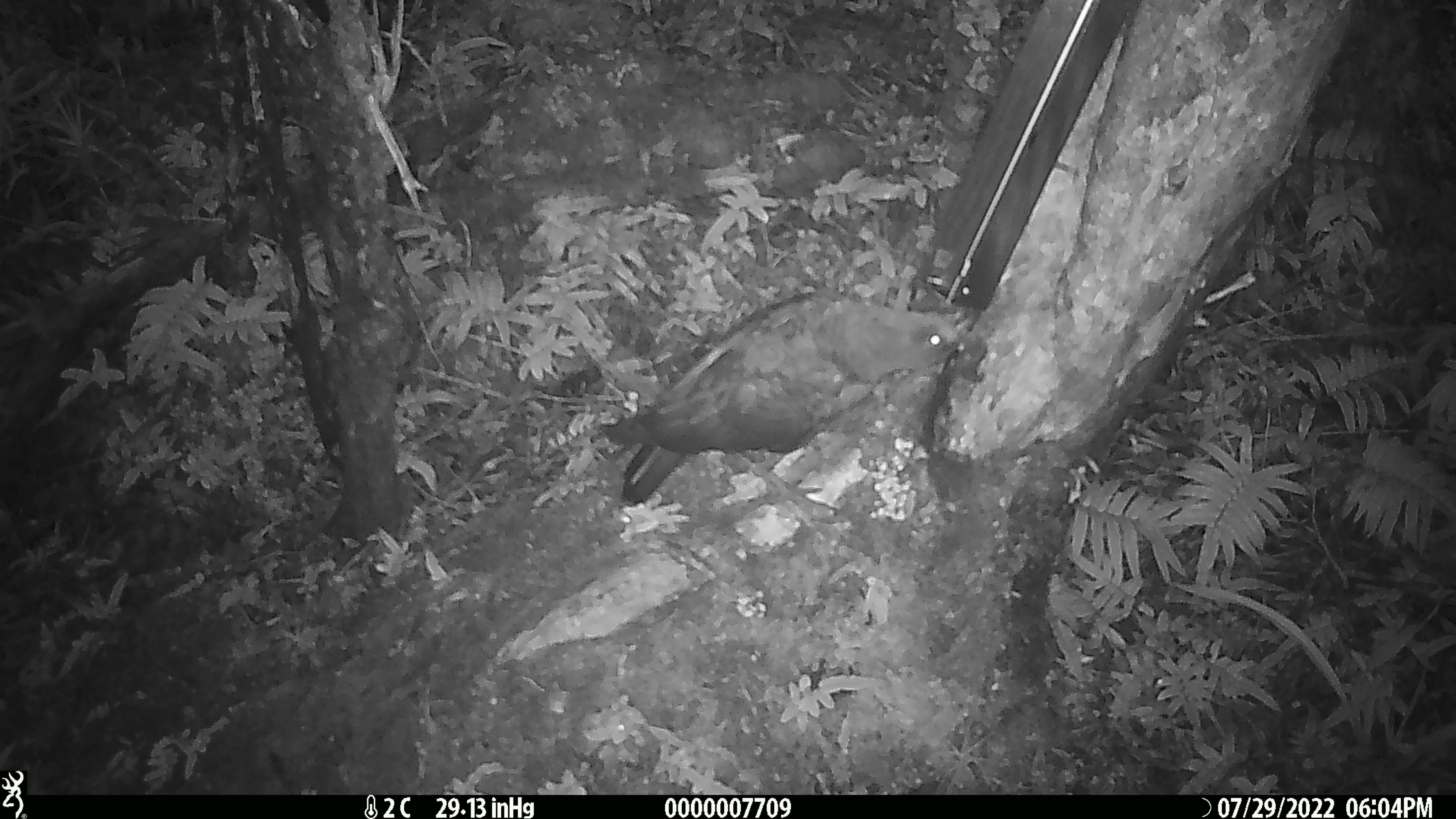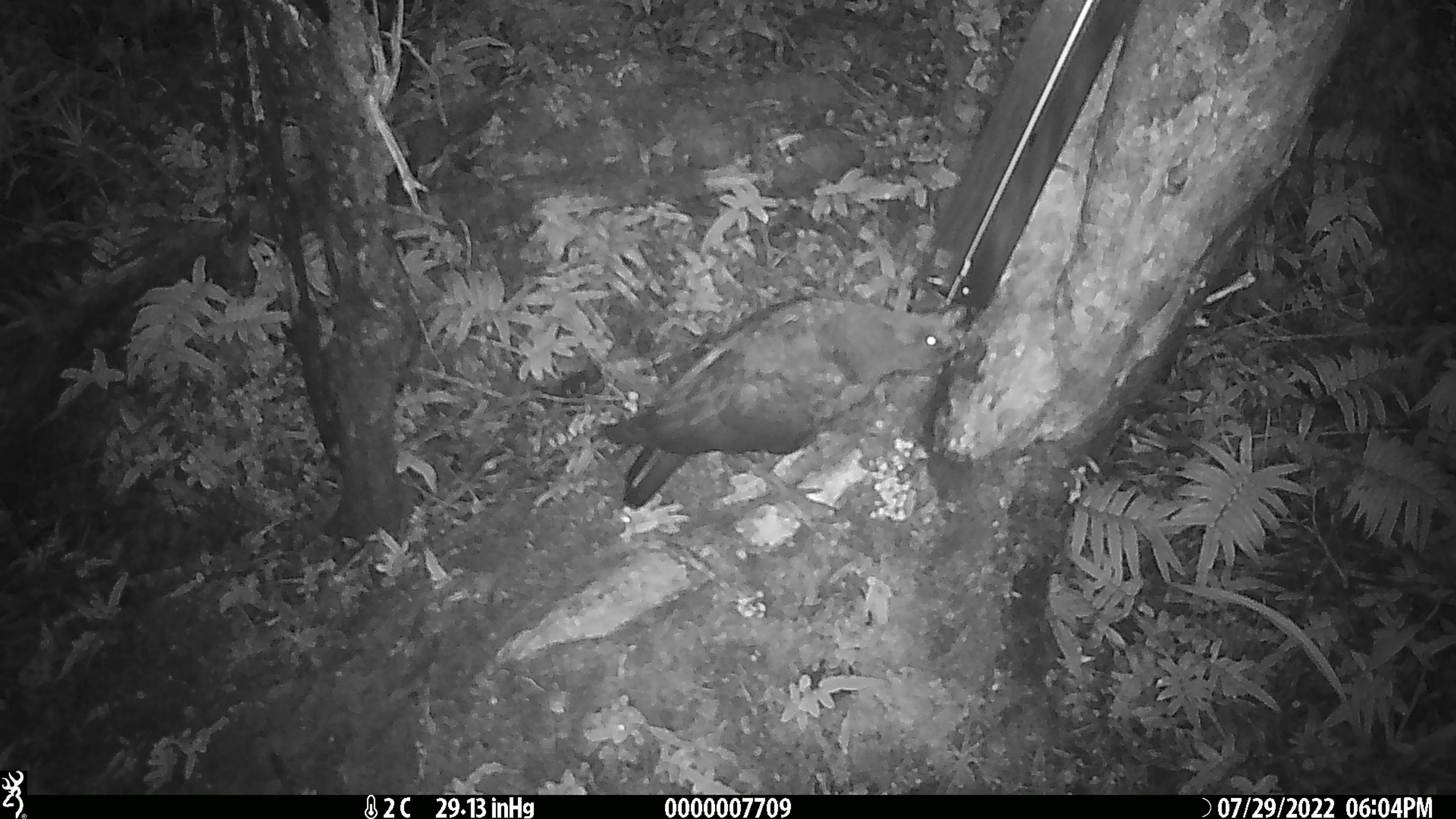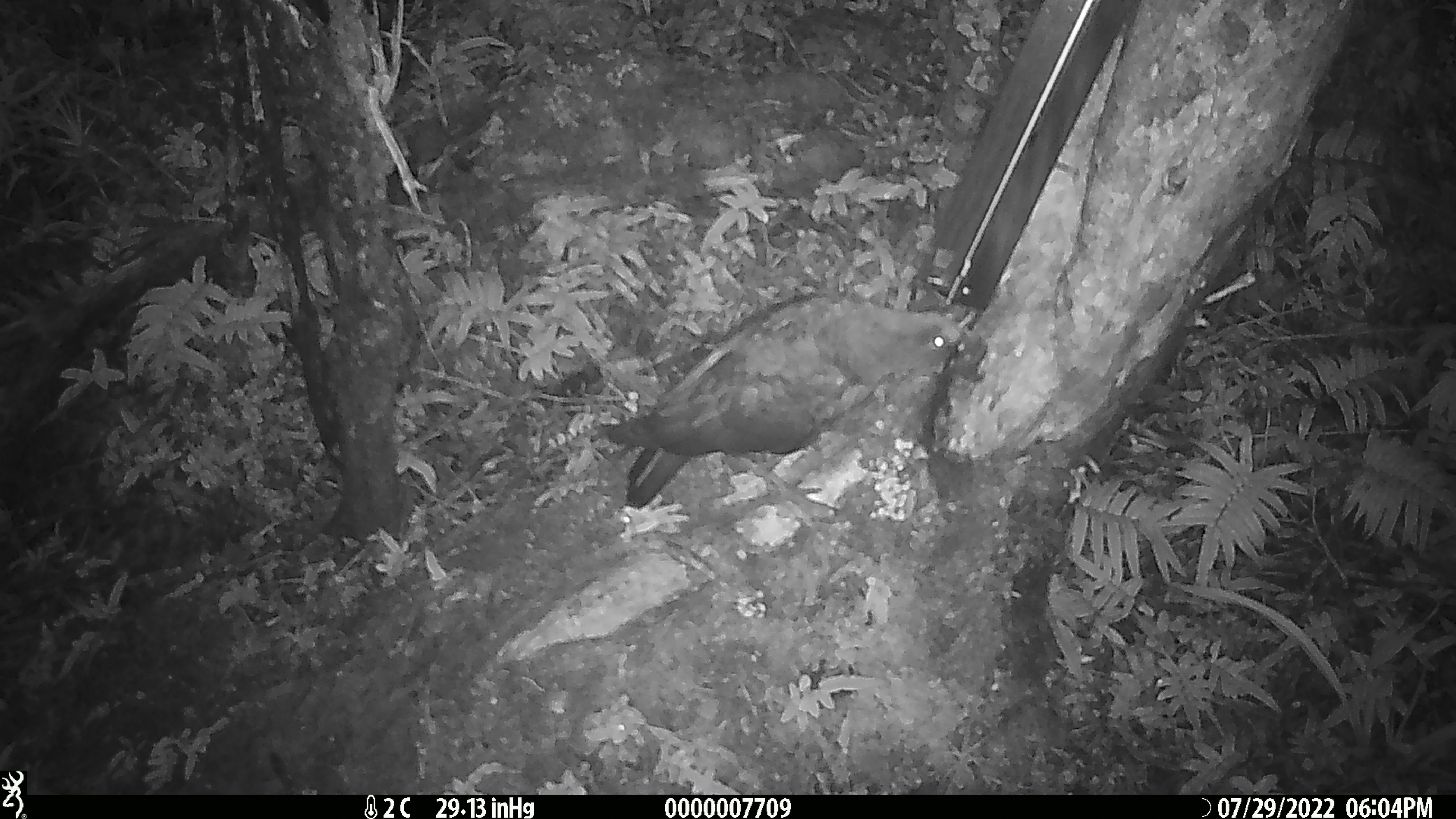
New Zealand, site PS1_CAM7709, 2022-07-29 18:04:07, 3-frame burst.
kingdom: Animalia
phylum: Chordata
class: Aves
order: Psittaciformes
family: Strigopidae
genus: Nestor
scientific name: Nestor notabilis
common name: kea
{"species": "kea (Nestor notabilis)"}